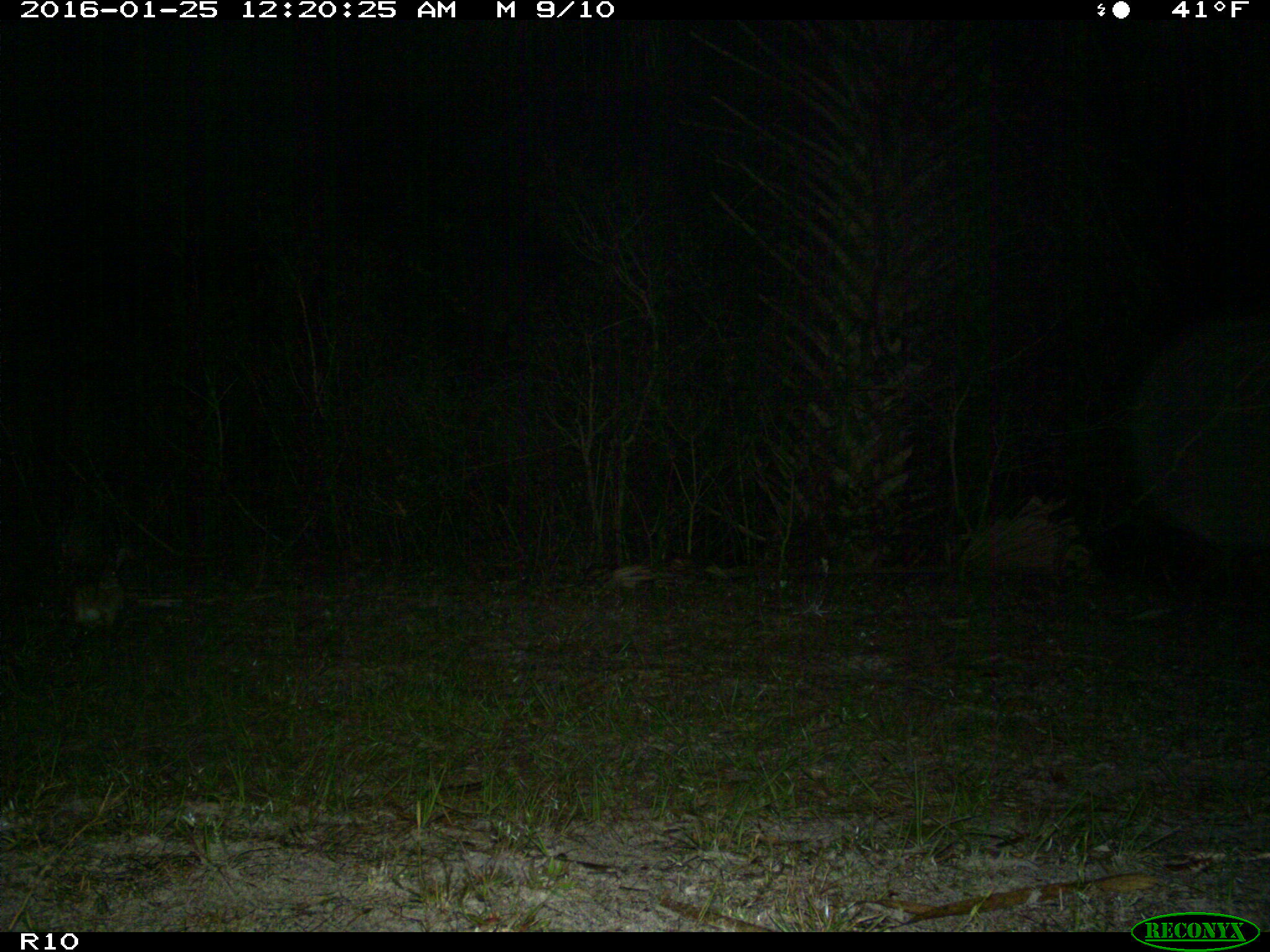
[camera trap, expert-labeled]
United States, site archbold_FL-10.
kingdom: Animalia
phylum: Chordata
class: Mammalia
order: Lagomorpha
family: Leporidae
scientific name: Leporidae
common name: rabbits and hares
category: unidentified rabbit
Unidentified rabbit (rabbits and hares) (Leporidae).